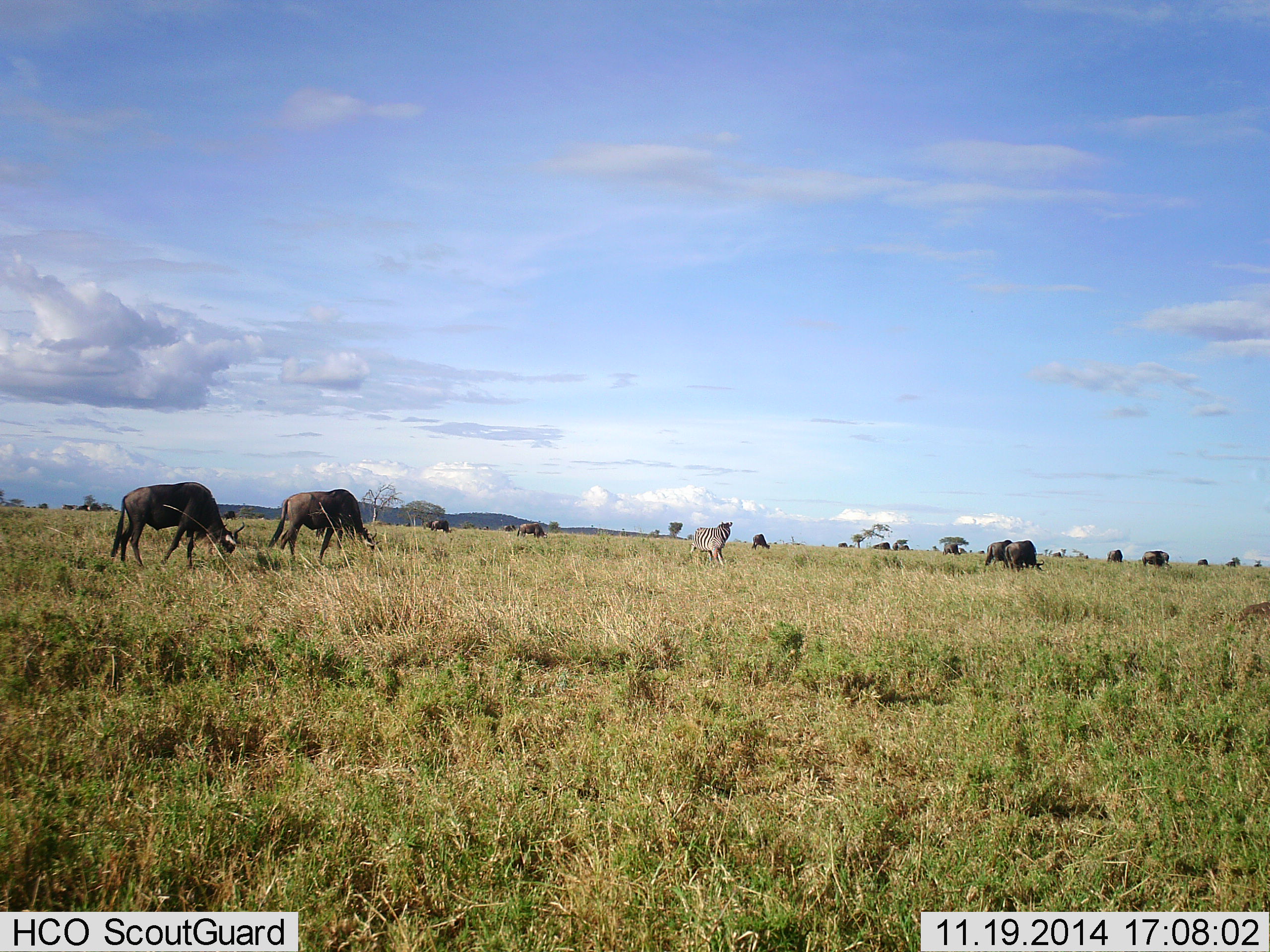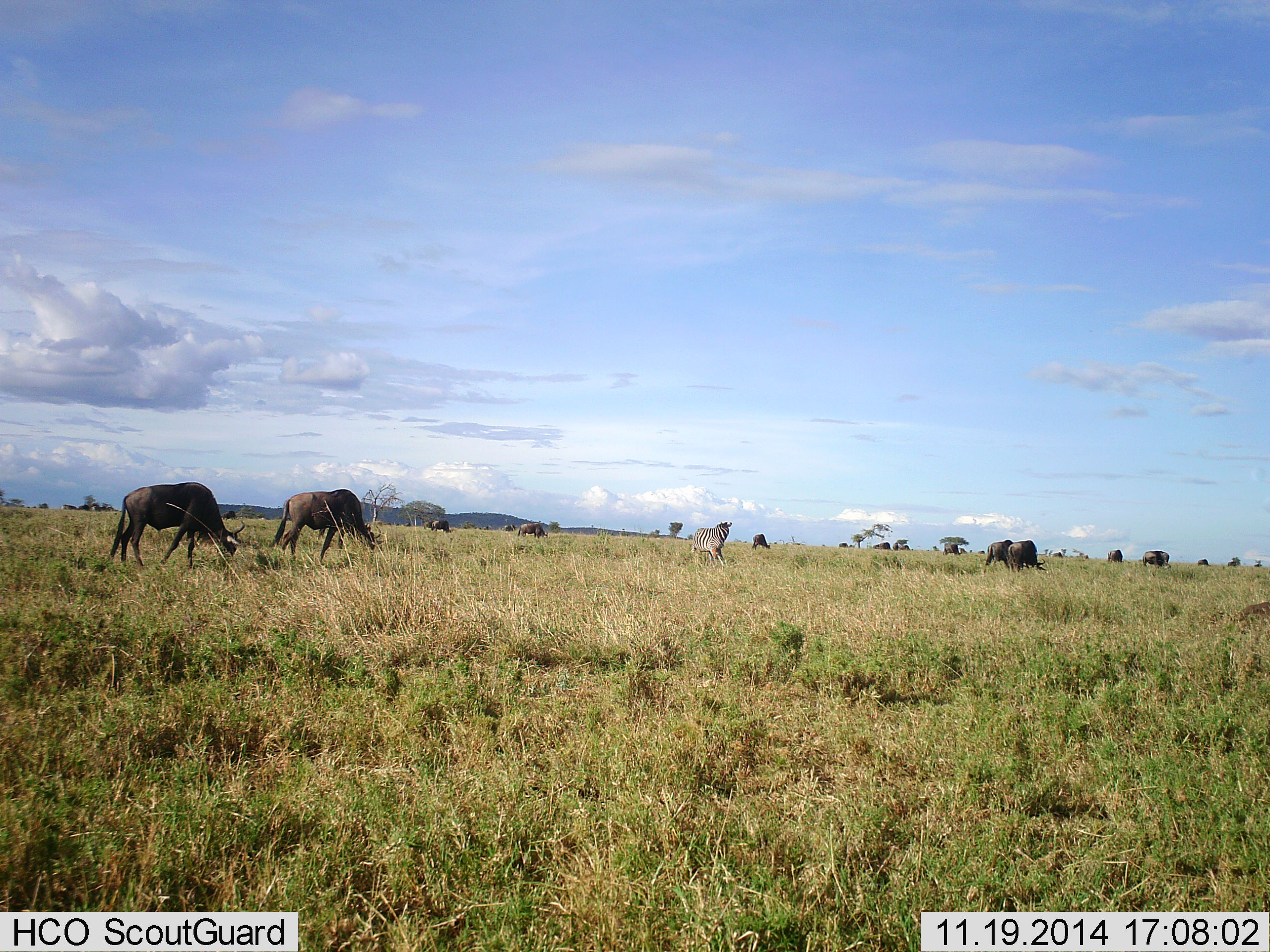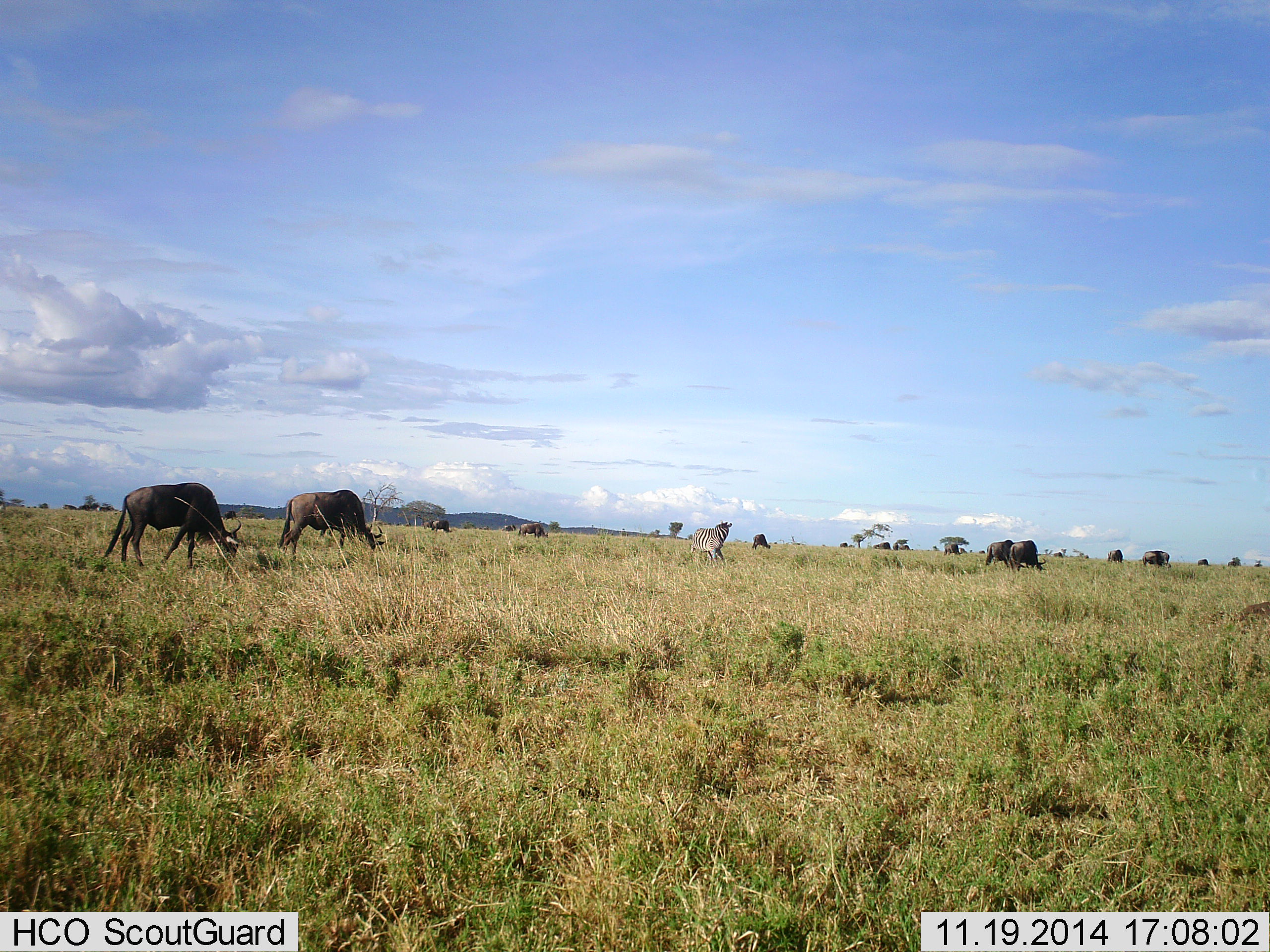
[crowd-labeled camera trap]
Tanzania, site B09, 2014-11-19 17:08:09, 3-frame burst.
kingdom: Animalia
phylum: Chordata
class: Mammalia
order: Artiodactyla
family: Bovidae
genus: Connochaetes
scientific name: Connochaetes taurinus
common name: blue wildebeest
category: wildebeest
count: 11-50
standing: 40%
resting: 0%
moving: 13%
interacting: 7%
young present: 0%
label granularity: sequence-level